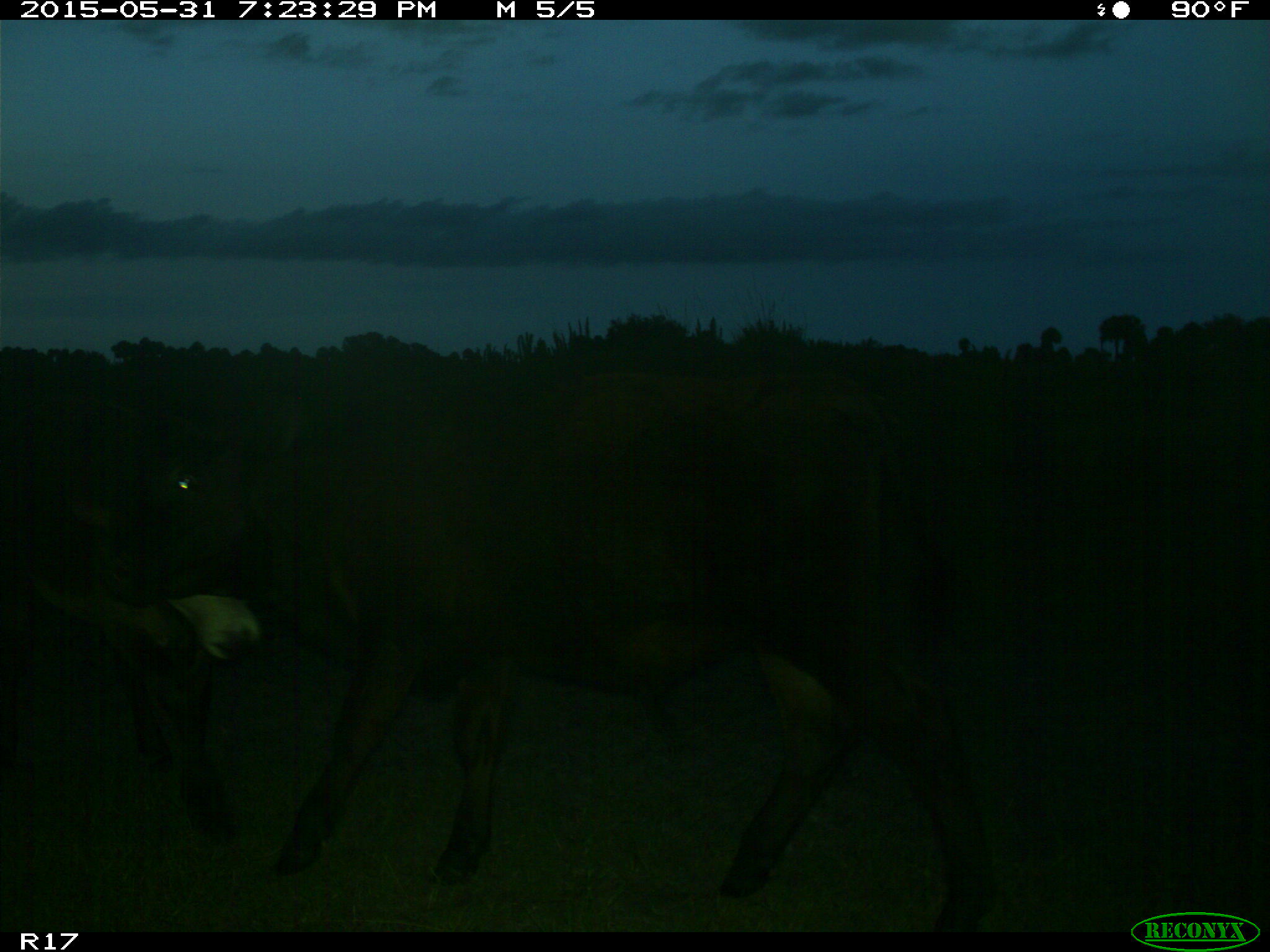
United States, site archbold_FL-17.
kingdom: Animalia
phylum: Chordata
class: Mammalia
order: Artiodactyla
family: Bovidae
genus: Bos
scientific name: Bos taurus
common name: domestic cow